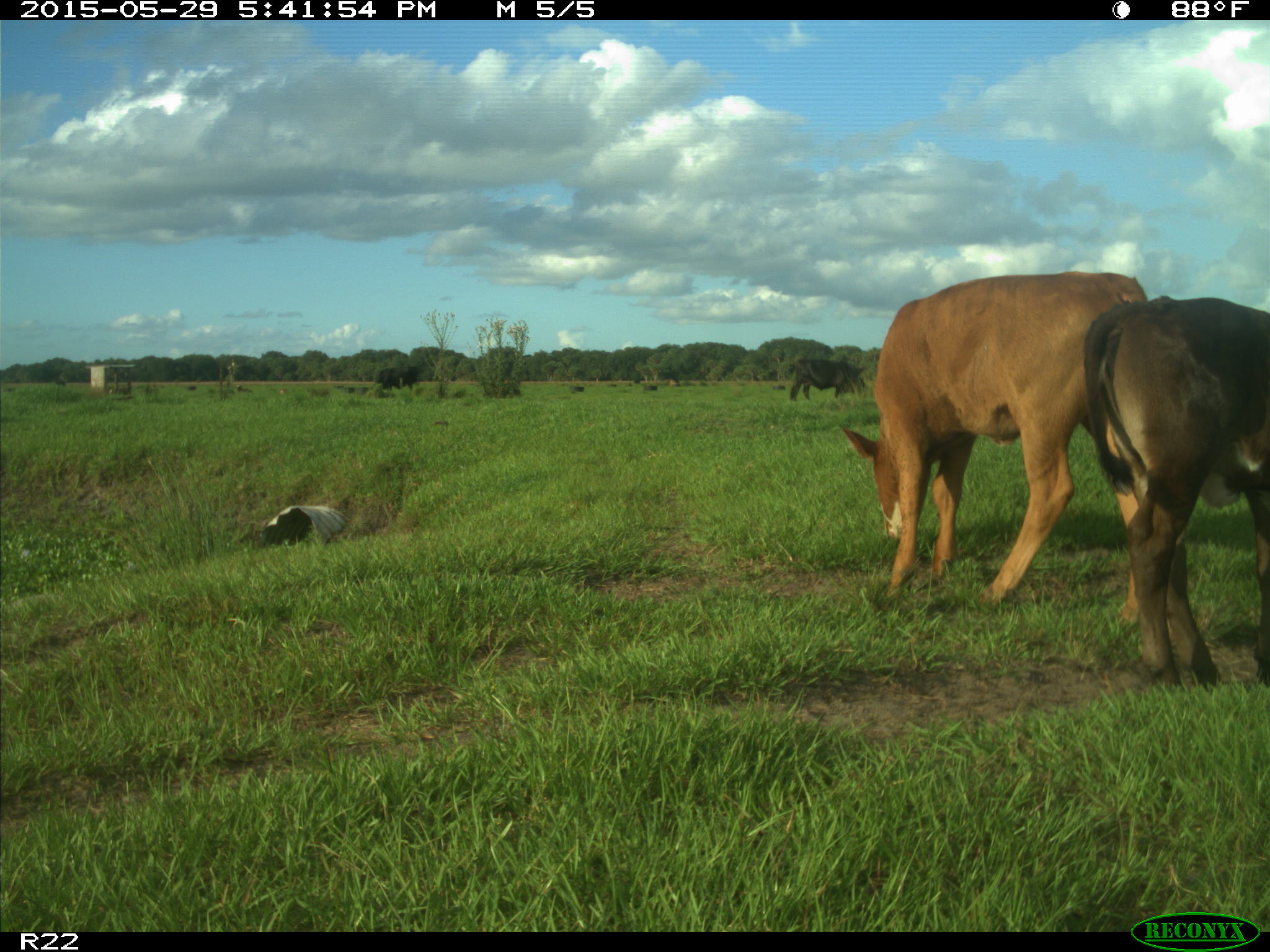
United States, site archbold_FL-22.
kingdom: Animalia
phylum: Chordata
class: Mammalia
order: Artiodactyla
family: Bovidae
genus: Bos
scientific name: Bos taurus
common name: domestic cow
Bos taurus (domestic cow).